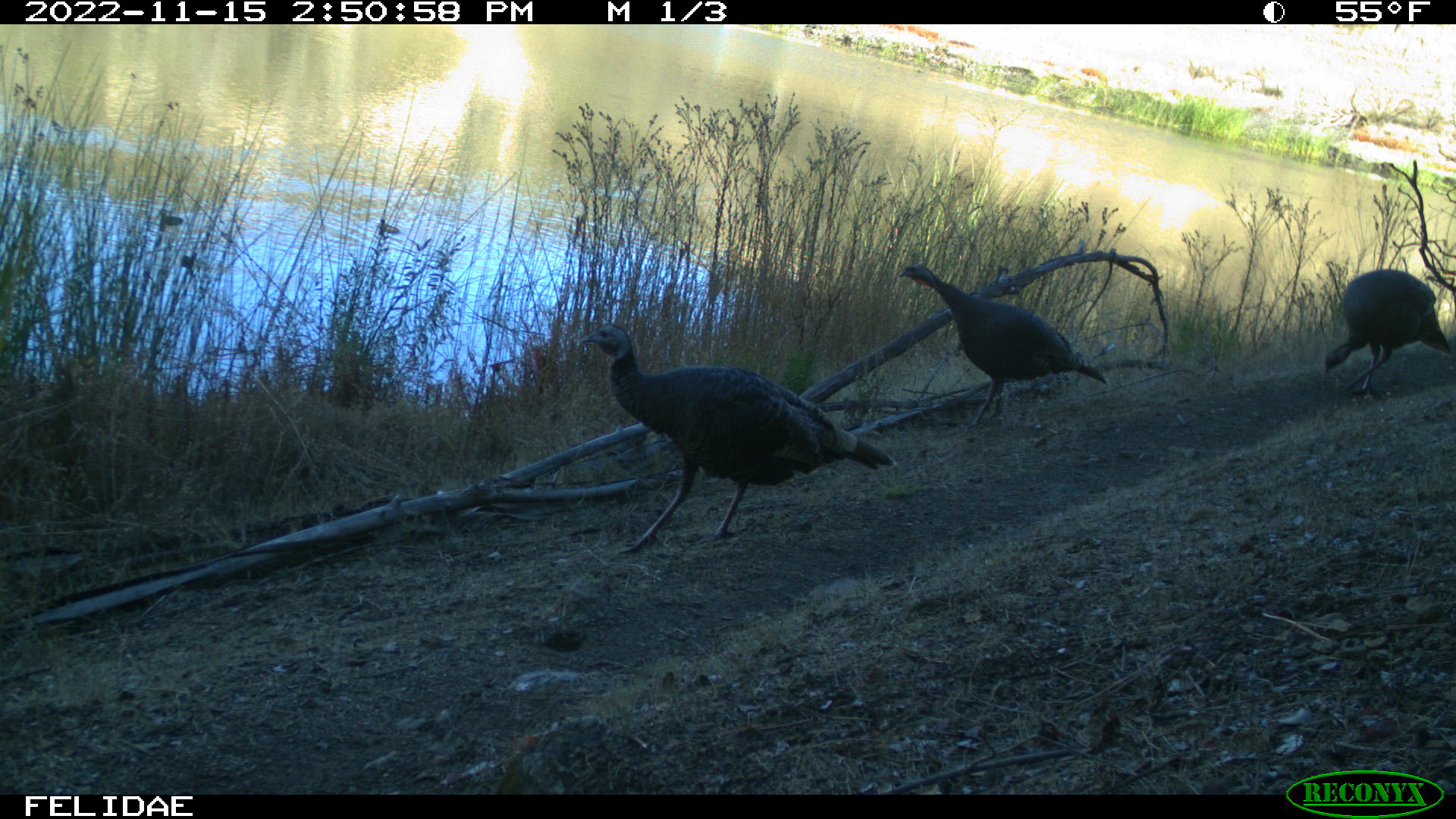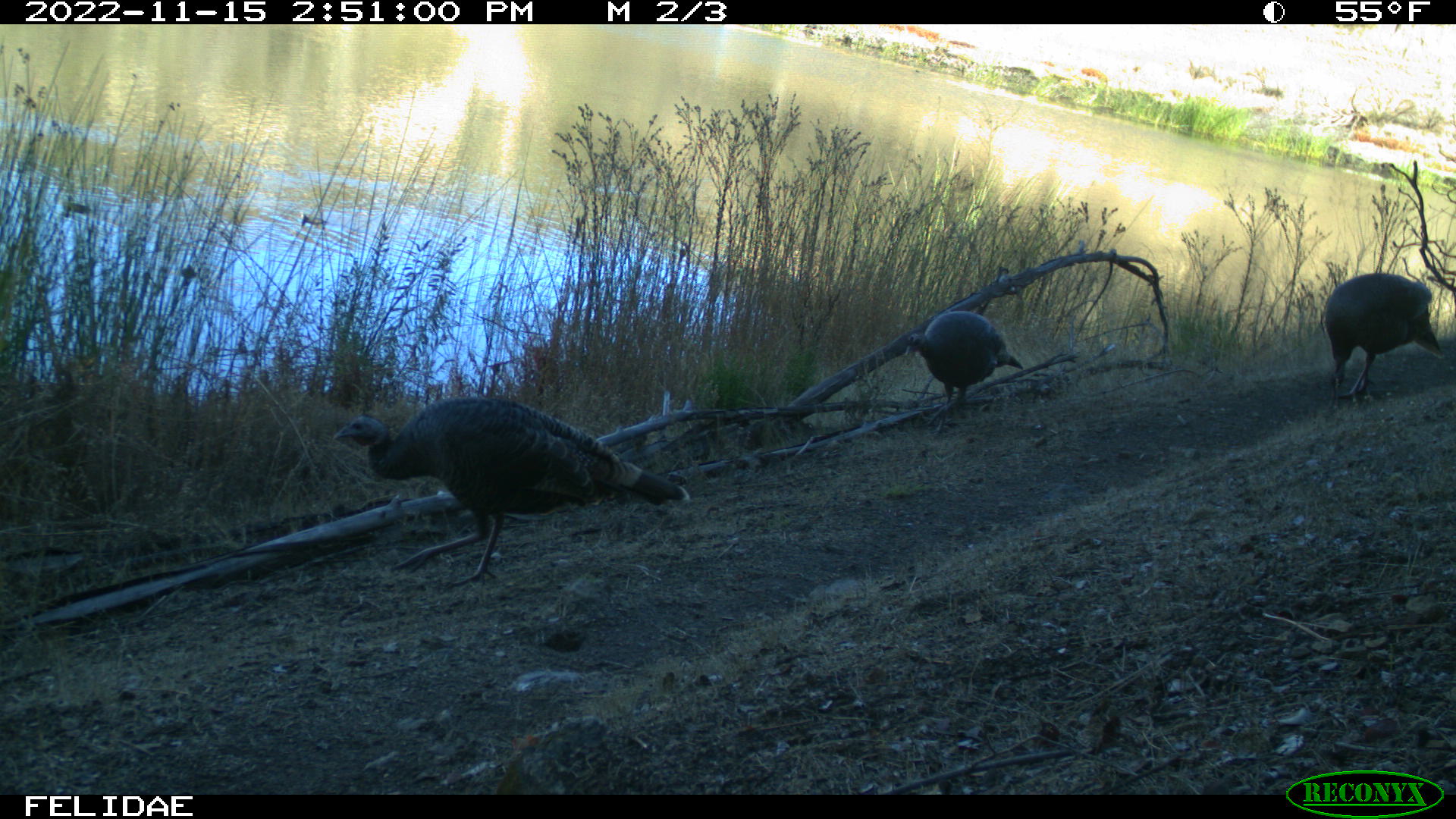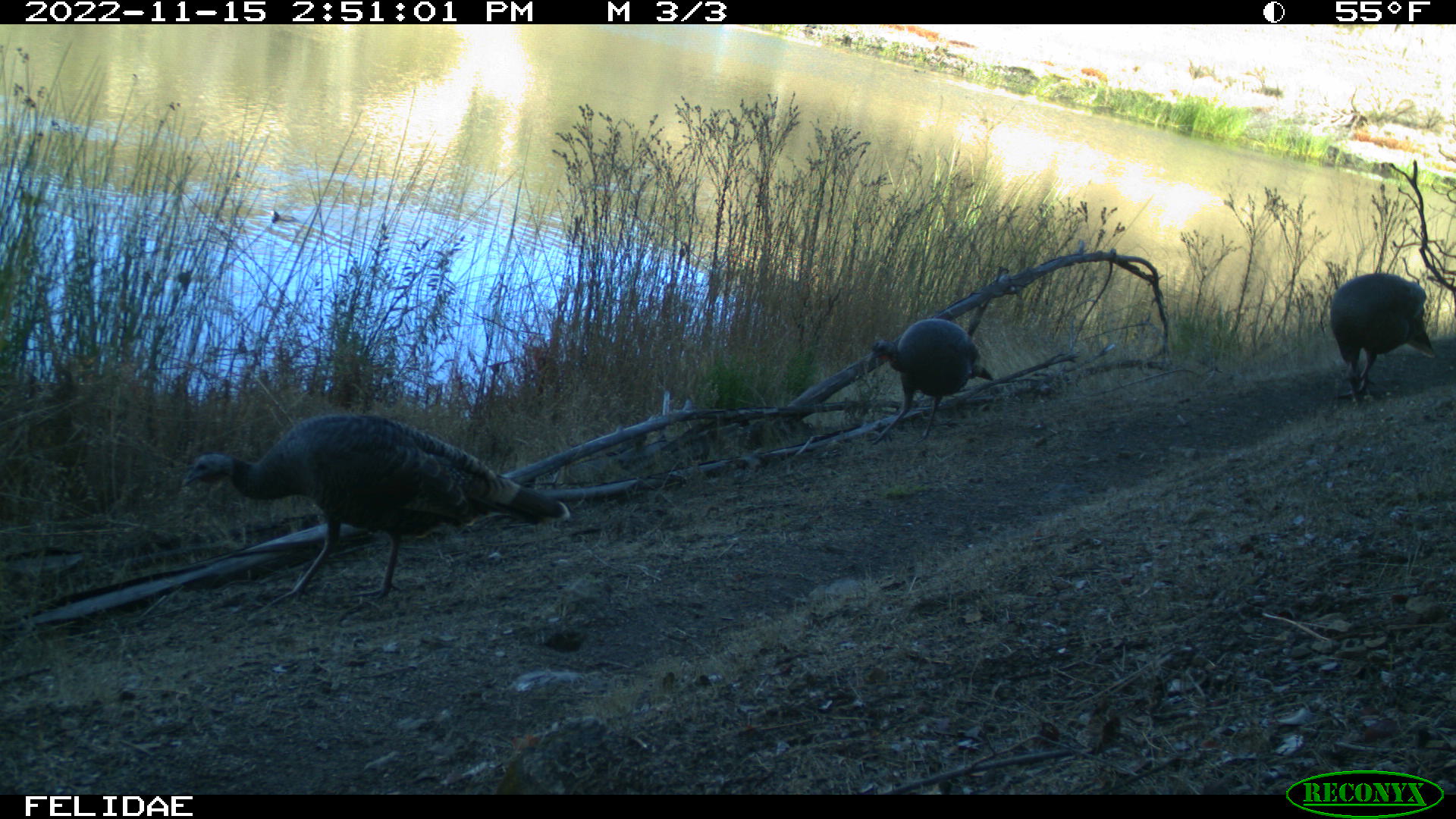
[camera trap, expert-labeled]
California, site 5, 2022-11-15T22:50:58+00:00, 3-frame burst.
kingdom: Animalia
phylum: Chordata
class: Aves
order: Galliformes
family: Phasianidae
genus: Meleagris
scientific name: Meleagris gallopavo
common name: turkey